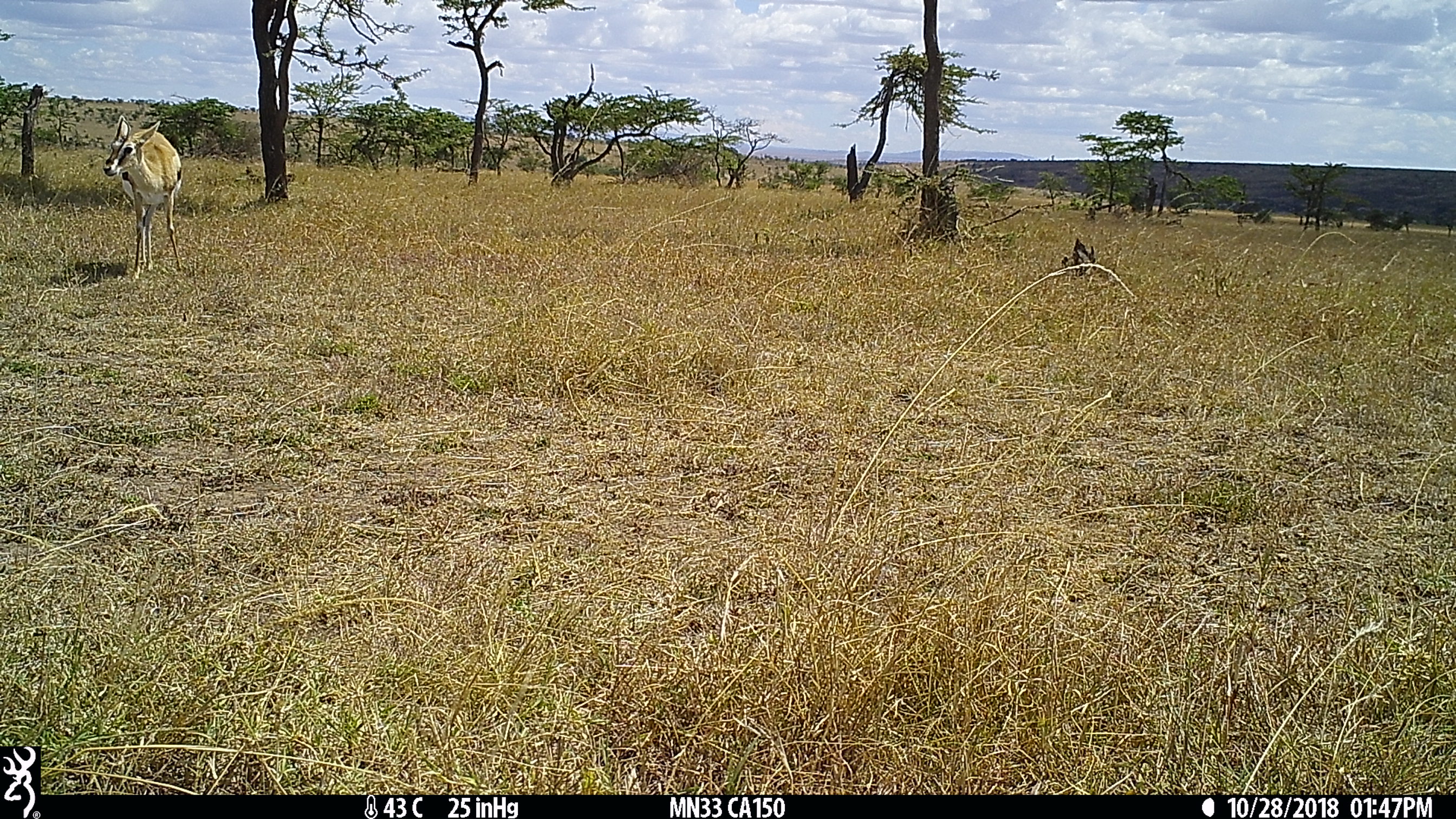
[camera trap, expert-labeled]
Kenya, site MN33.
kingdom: Animalia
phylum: Chordata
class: Mammalia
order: Artiodactyla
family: Bovidae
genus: Eudorcas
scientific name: Eudorcas thomsonii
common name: thomon's gazelle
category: gazelle thomsons